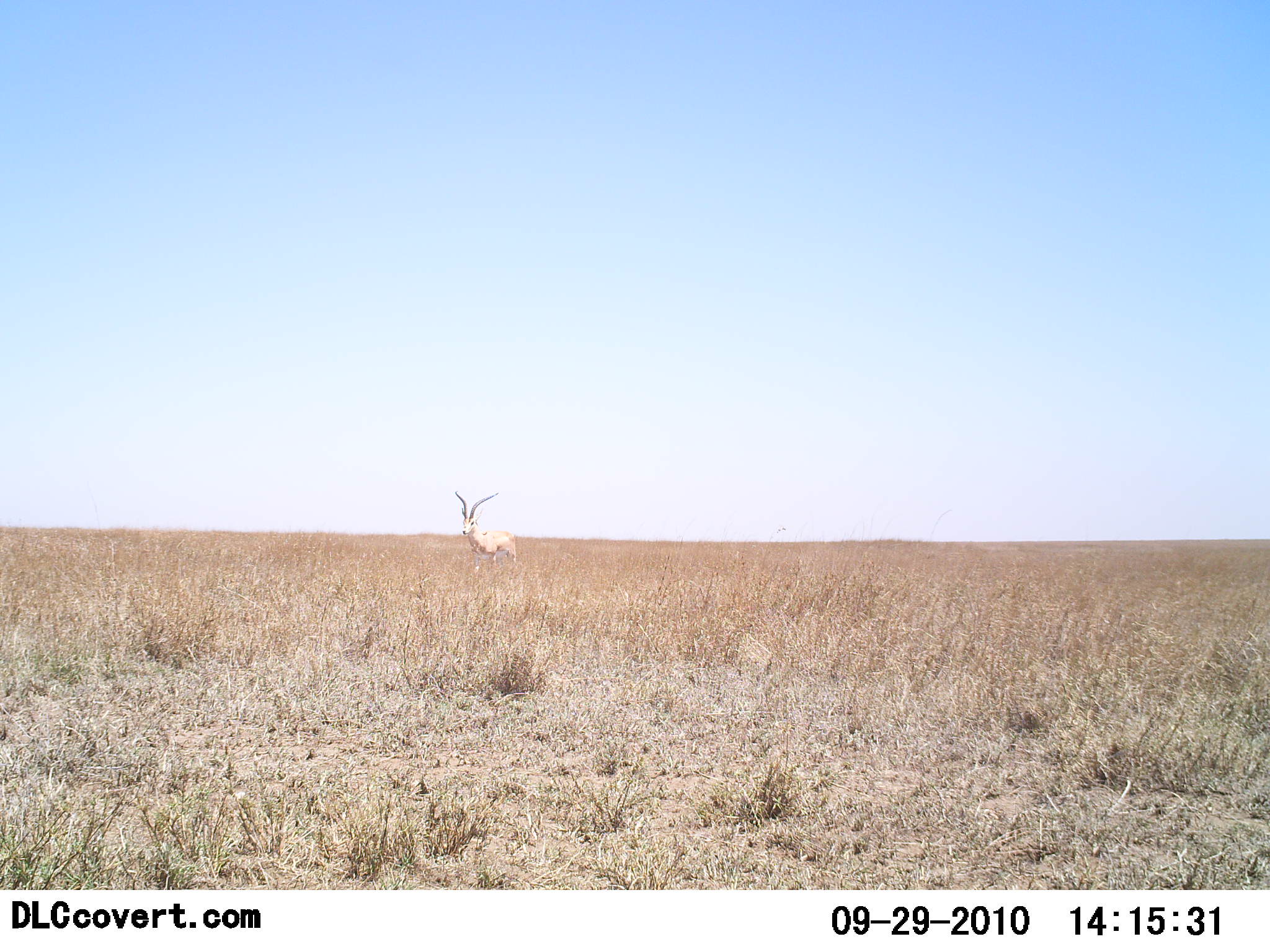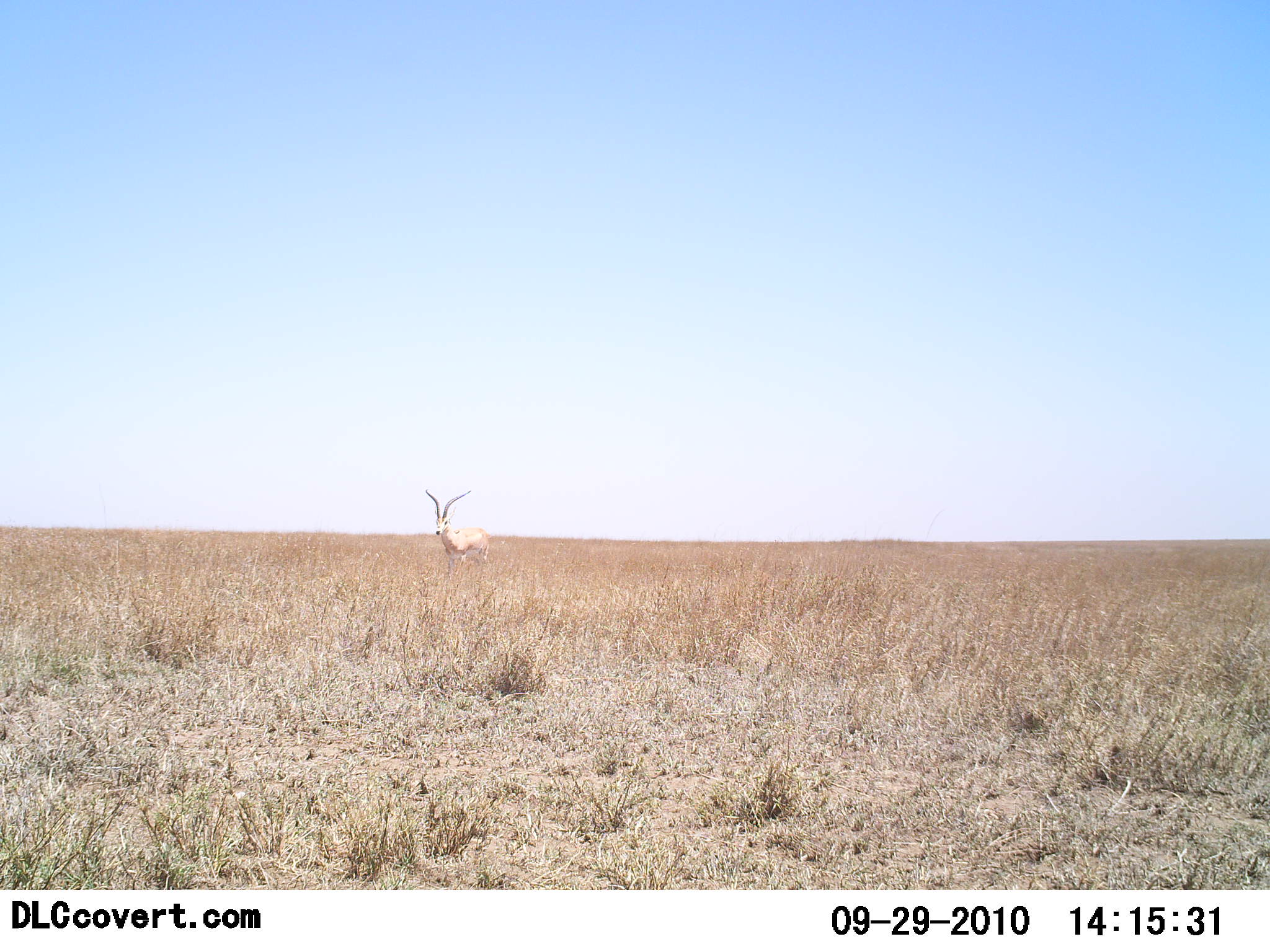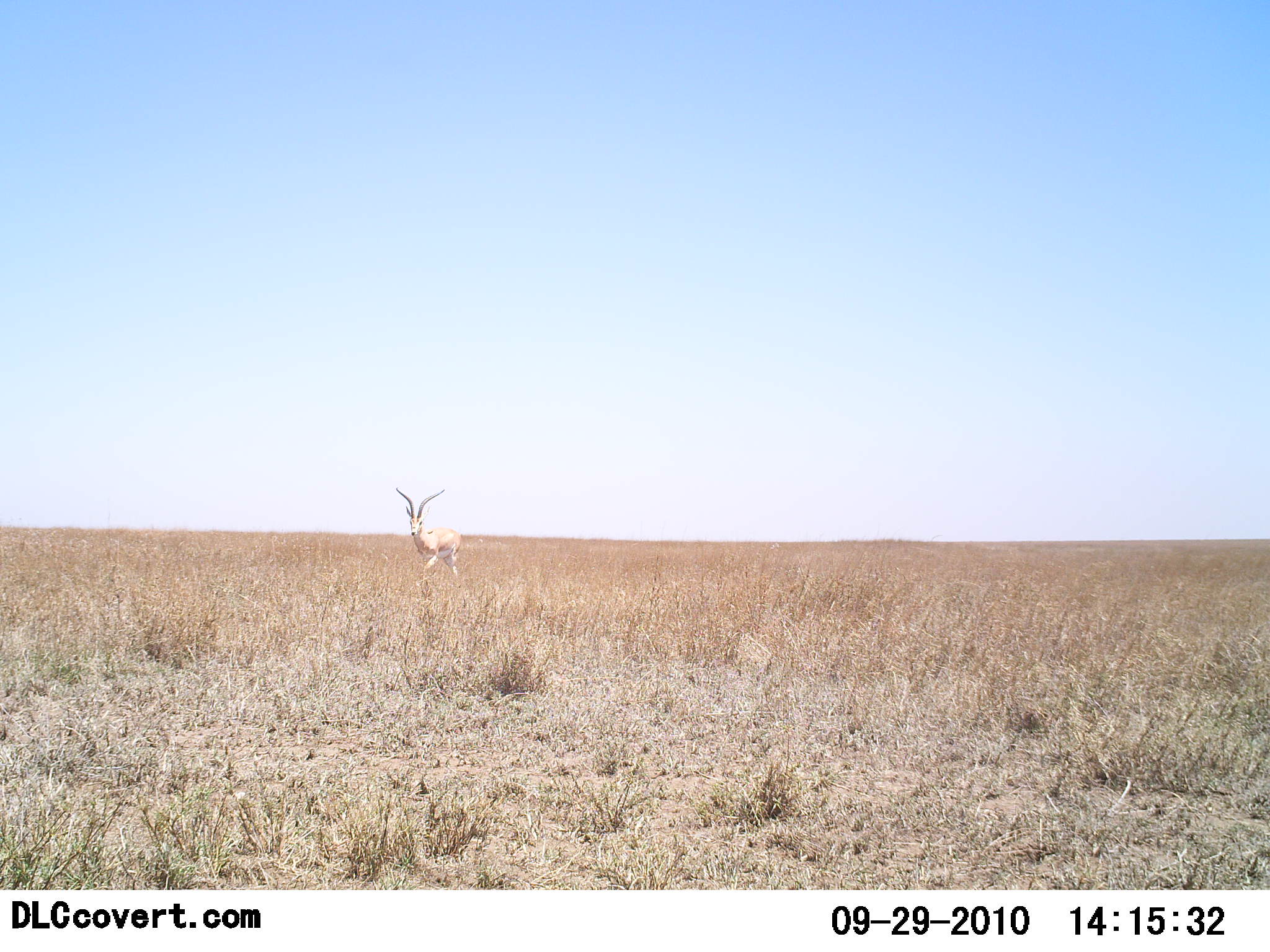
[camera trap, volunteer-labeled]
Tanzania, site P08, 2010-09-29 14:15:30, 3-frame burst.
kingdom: Animalia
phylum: Chordata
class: Mammalia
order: Artiodactyla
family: Bovidae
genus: Aepyceros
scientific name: Aepyceros melampus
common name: impala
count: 1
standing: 17%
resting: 0%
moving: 92%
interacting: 0%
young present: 0%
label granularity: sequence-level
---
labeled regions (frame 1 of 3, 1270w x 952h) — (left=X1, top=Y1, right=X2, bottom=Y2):
animal: (left=452, top=488, right=518, bottom=571)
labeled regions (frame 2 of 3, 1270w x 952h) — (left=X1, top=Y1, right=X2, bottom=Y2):
animal: (left=422, top=483, right=496, bottom=571)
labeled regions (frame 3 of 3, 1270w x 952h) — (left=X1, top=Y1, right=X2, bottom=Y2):
animal: (left=389, top=480, right=472, bottom=590)